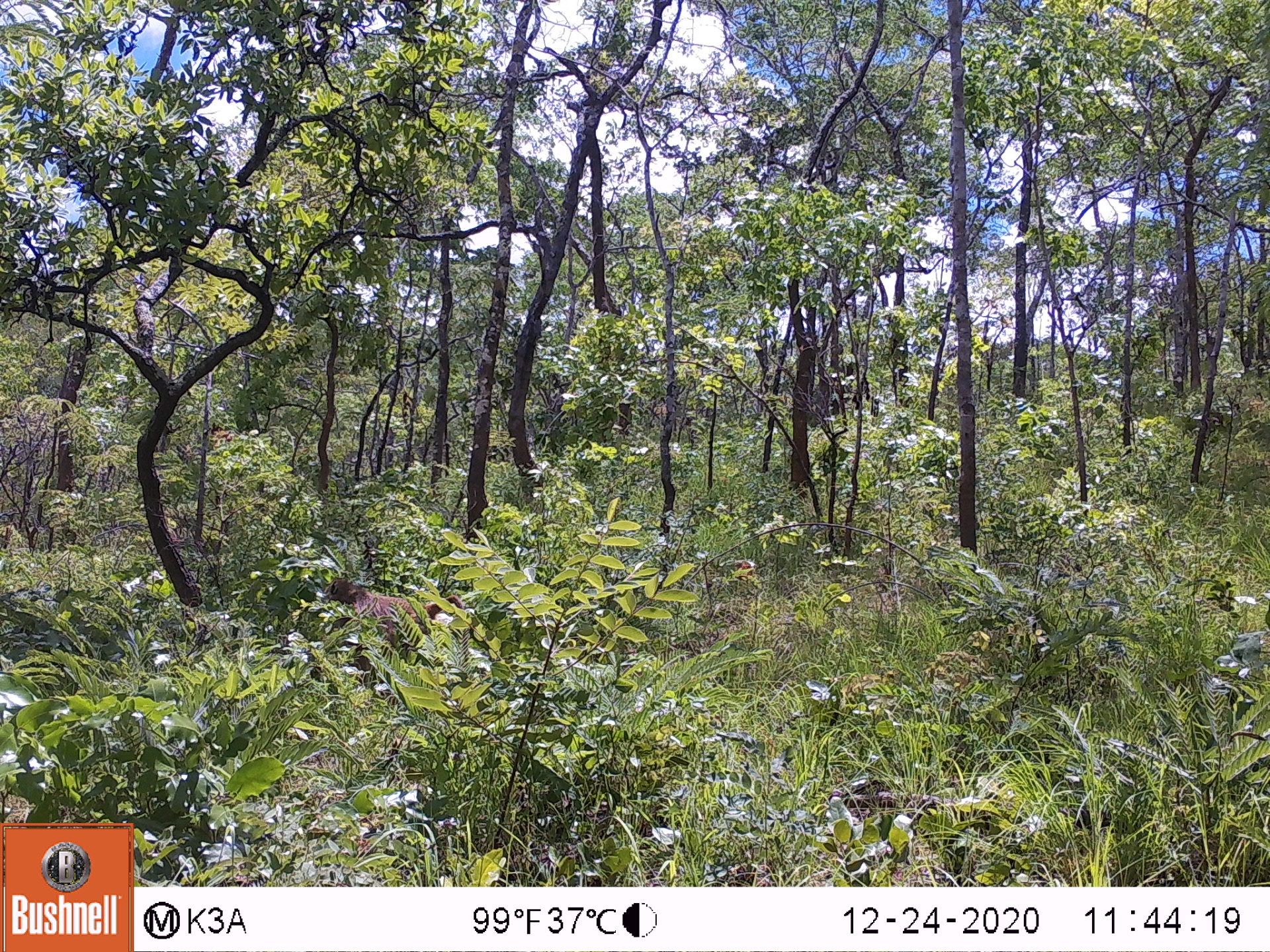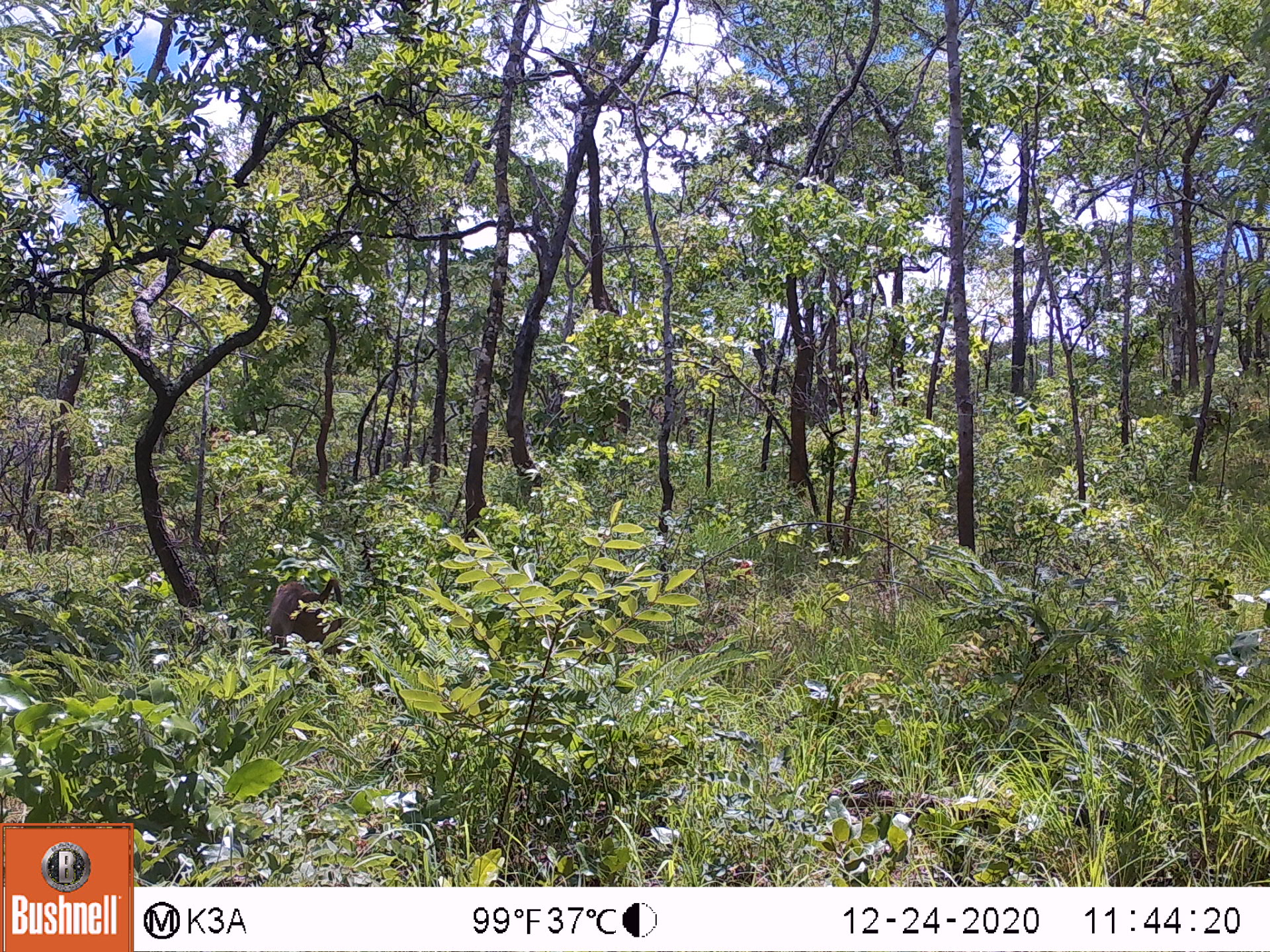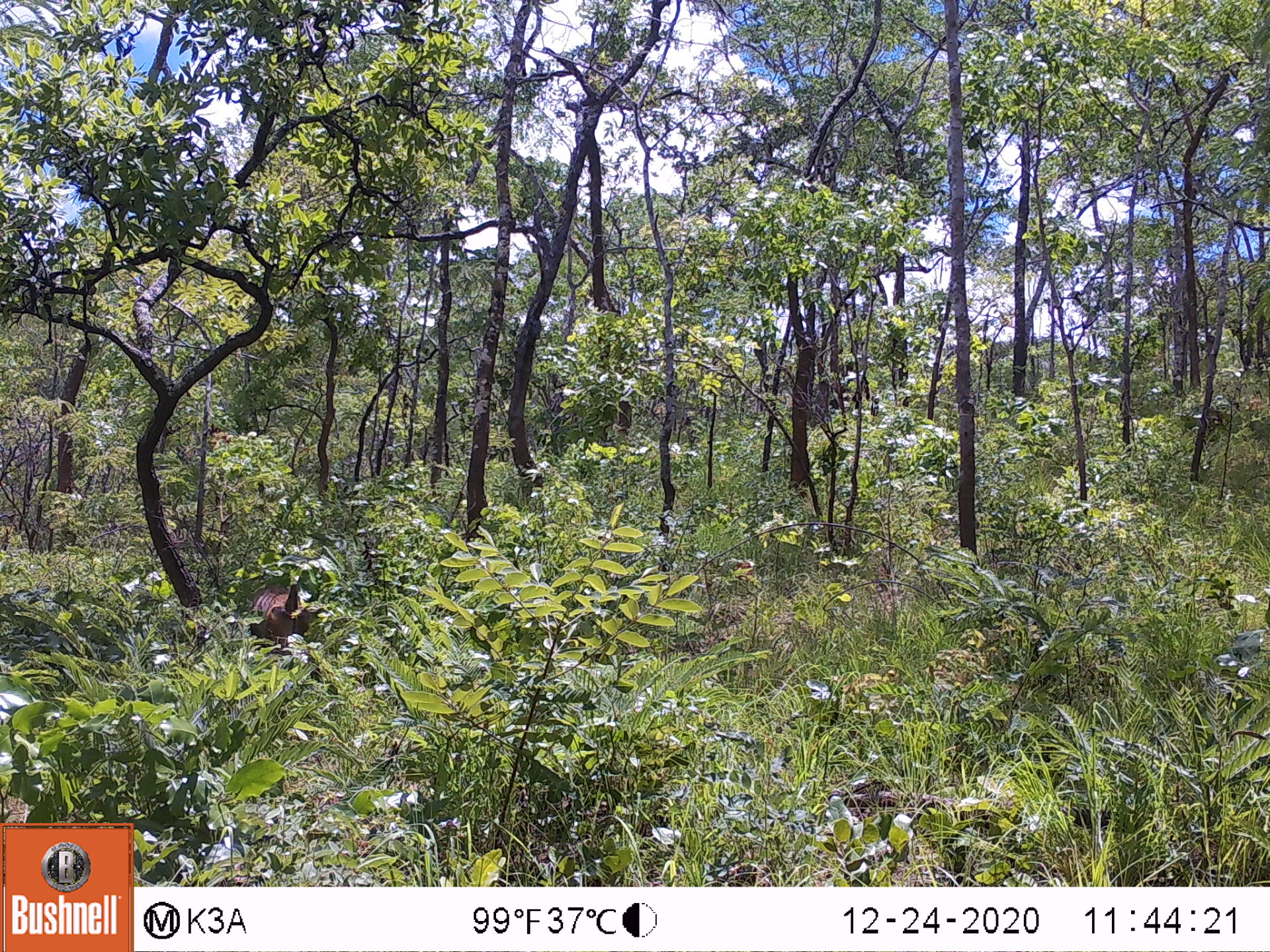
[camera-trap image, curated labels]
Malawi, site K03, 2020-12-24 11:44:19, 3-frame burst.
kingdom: Animalia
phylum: Chordata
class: Mammalia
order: Primates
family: Cercopithecidae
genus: Papio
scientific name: Papio cynocephalus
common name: yellow baboon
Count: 1.